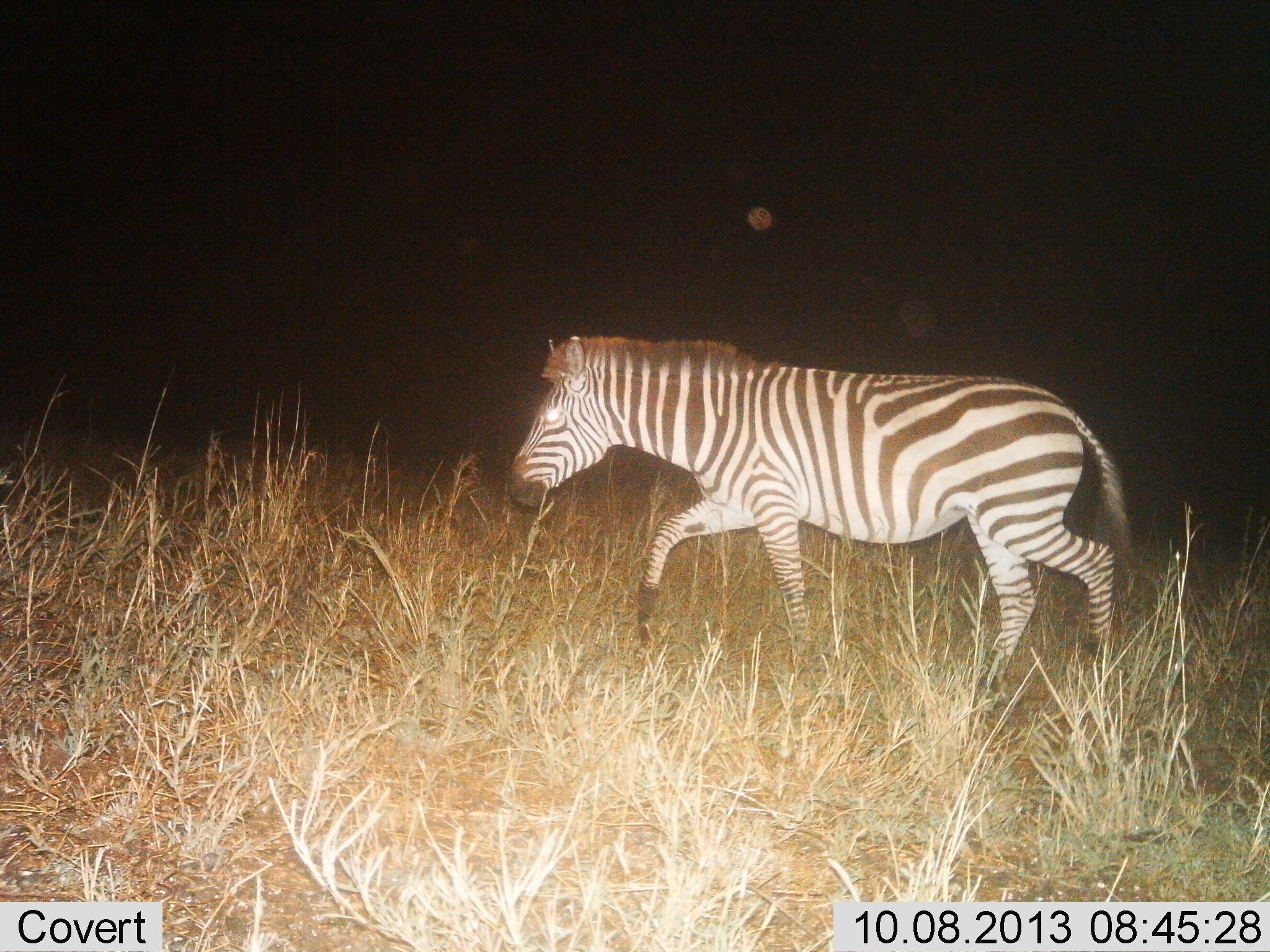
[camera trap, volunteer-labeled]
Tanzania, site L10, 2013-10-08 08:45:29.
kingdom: Animalia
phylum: Chordata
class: Mammalia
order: Perissodactyla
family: Equidae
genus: Equus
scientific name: Equus quagga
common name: plains zebra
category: zebra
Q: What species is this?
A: Zebra (plains zebra) (Equus quagga).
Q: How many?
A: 1.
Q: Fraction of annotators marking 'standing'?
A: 0%.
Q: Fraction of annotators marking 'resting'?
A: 0%.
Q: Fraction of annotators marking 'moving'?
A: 100%.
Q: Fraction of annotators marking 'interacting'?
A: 0%.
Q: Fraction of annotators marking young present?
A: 0%.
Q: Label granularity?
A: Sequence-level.